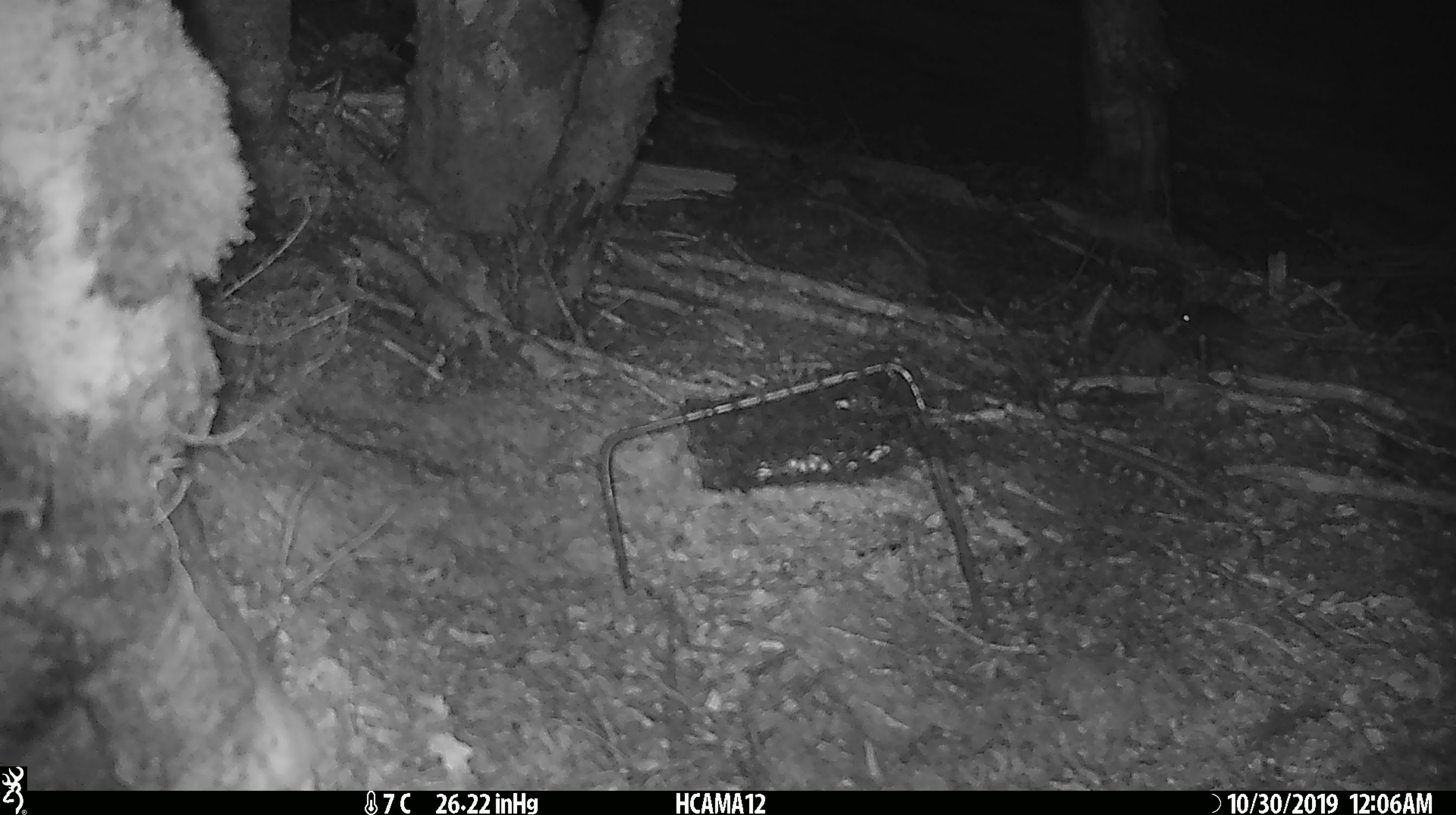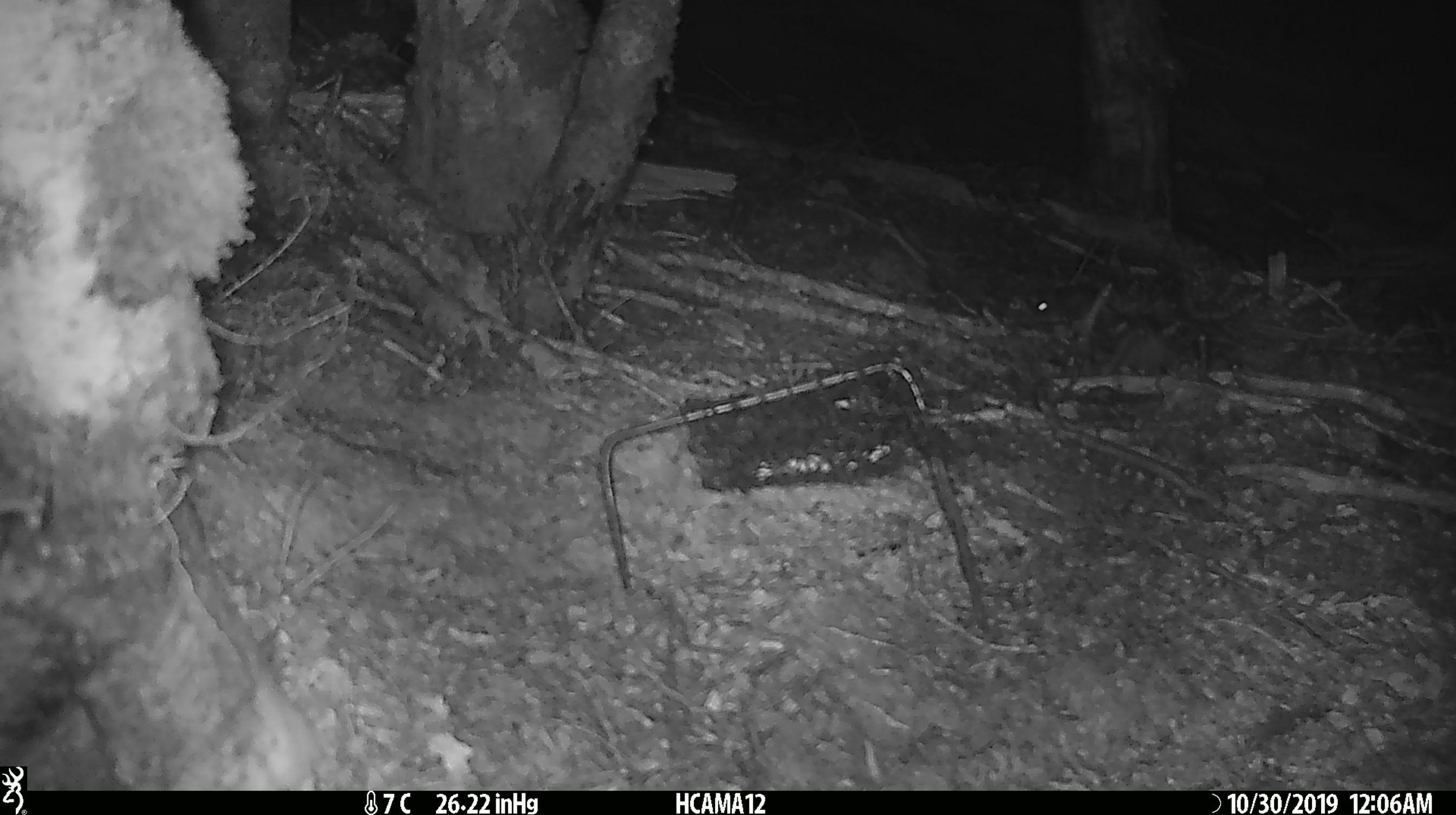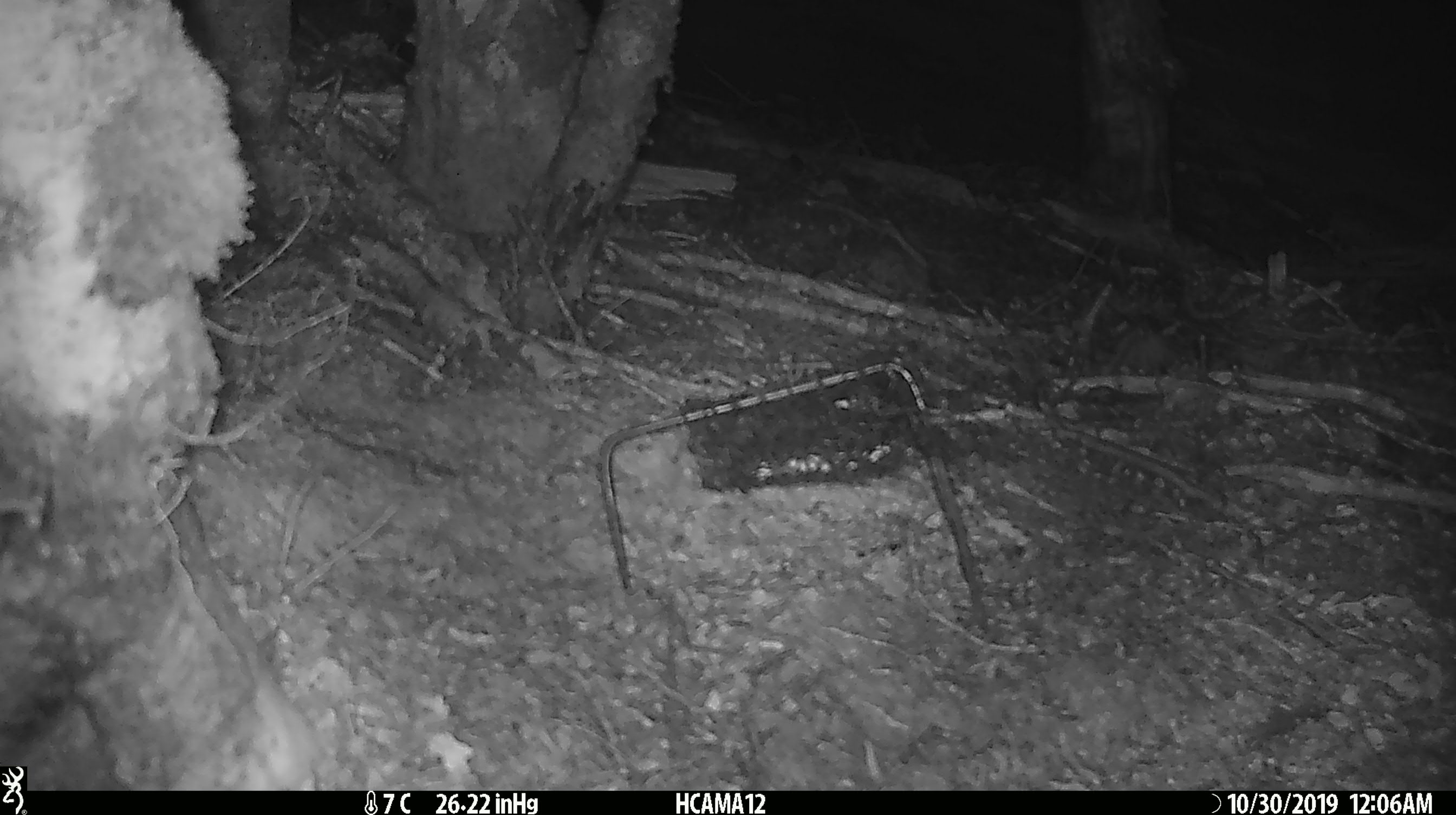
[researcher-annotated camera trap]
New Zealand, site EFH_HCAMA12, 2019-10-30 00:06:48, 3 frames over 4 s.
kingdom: Animalia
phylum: Chordata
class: Mammalia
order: Rodentia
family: Muridae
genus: Mus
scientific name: Mus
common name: mouse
Mouse (Mus).